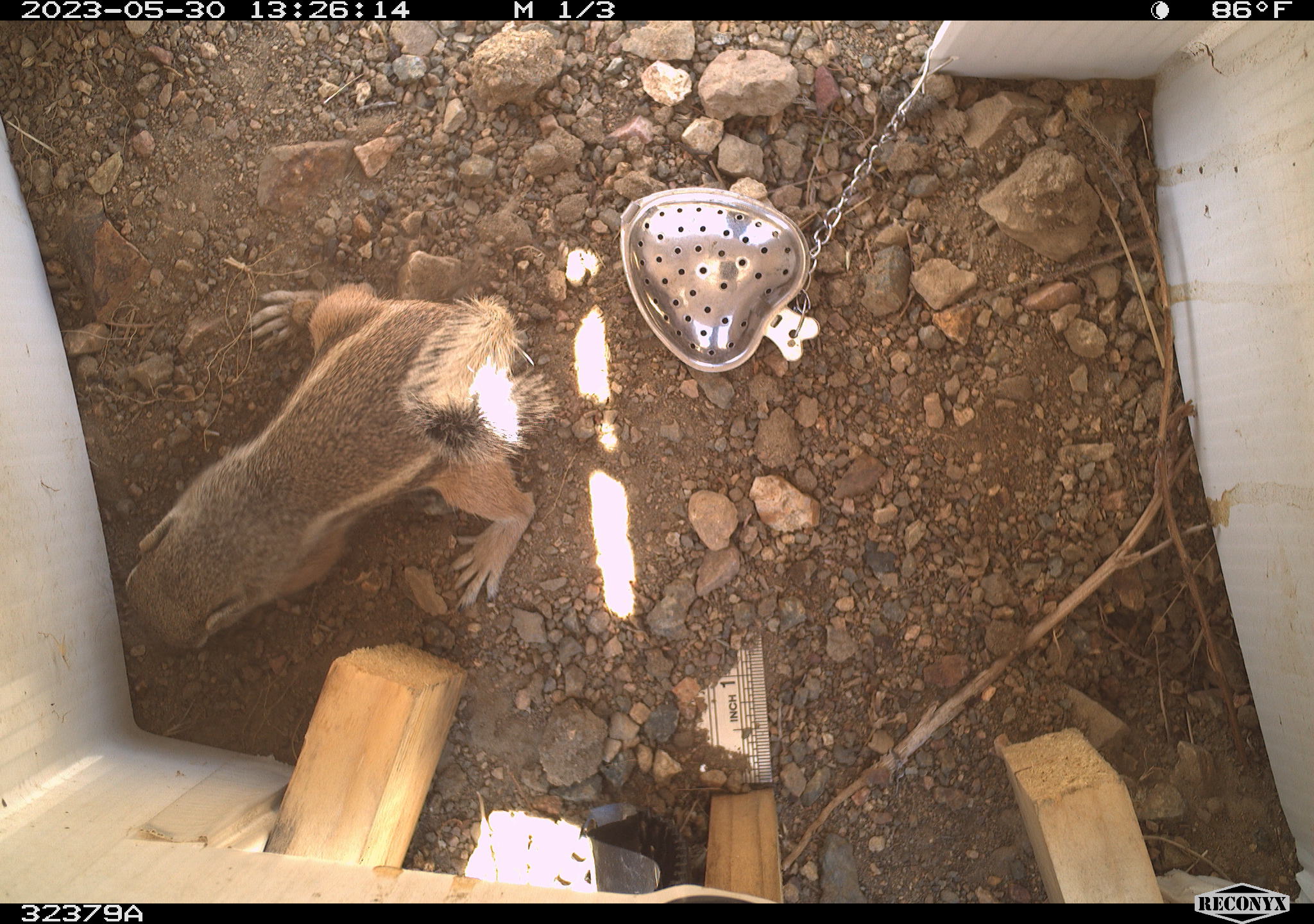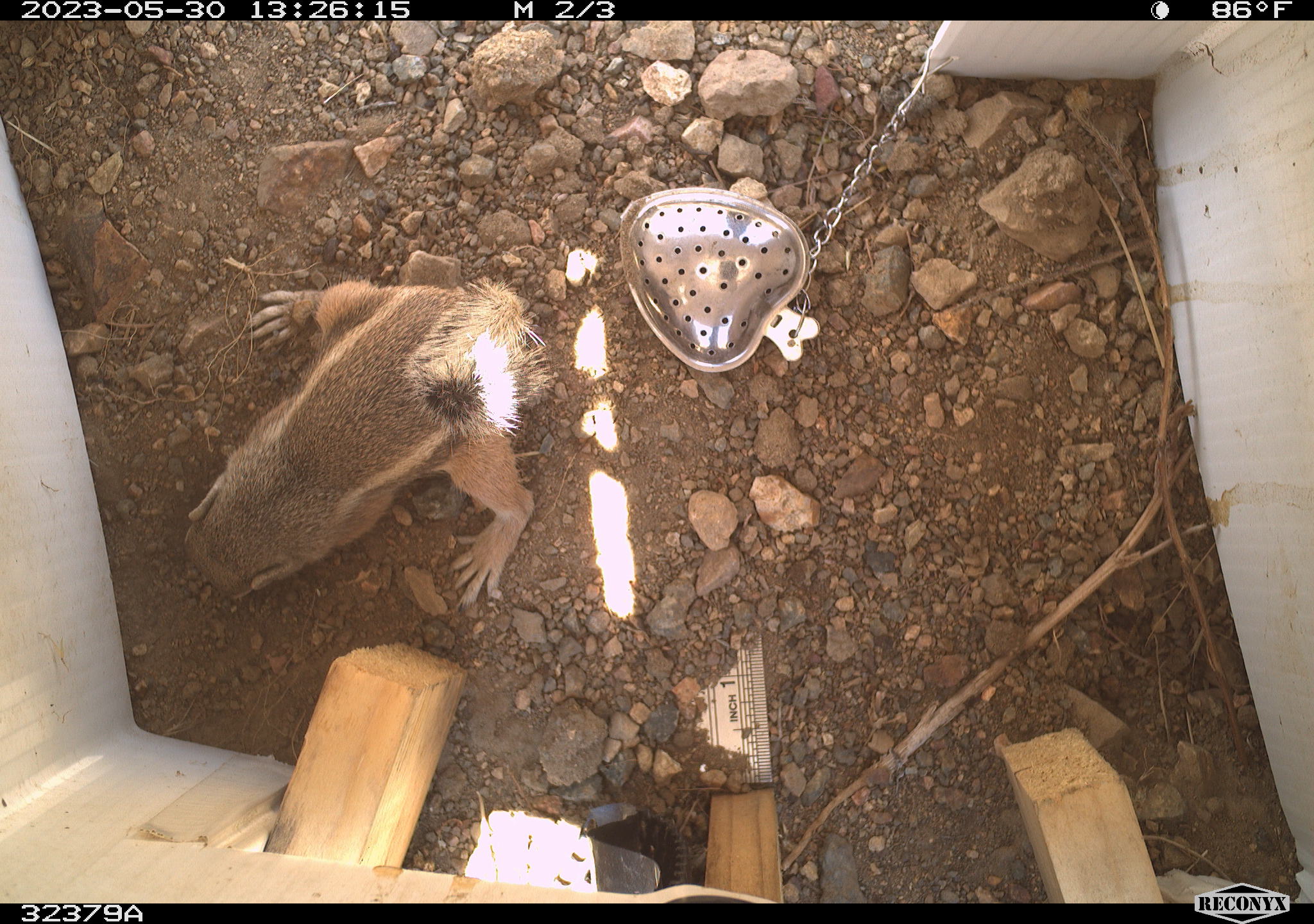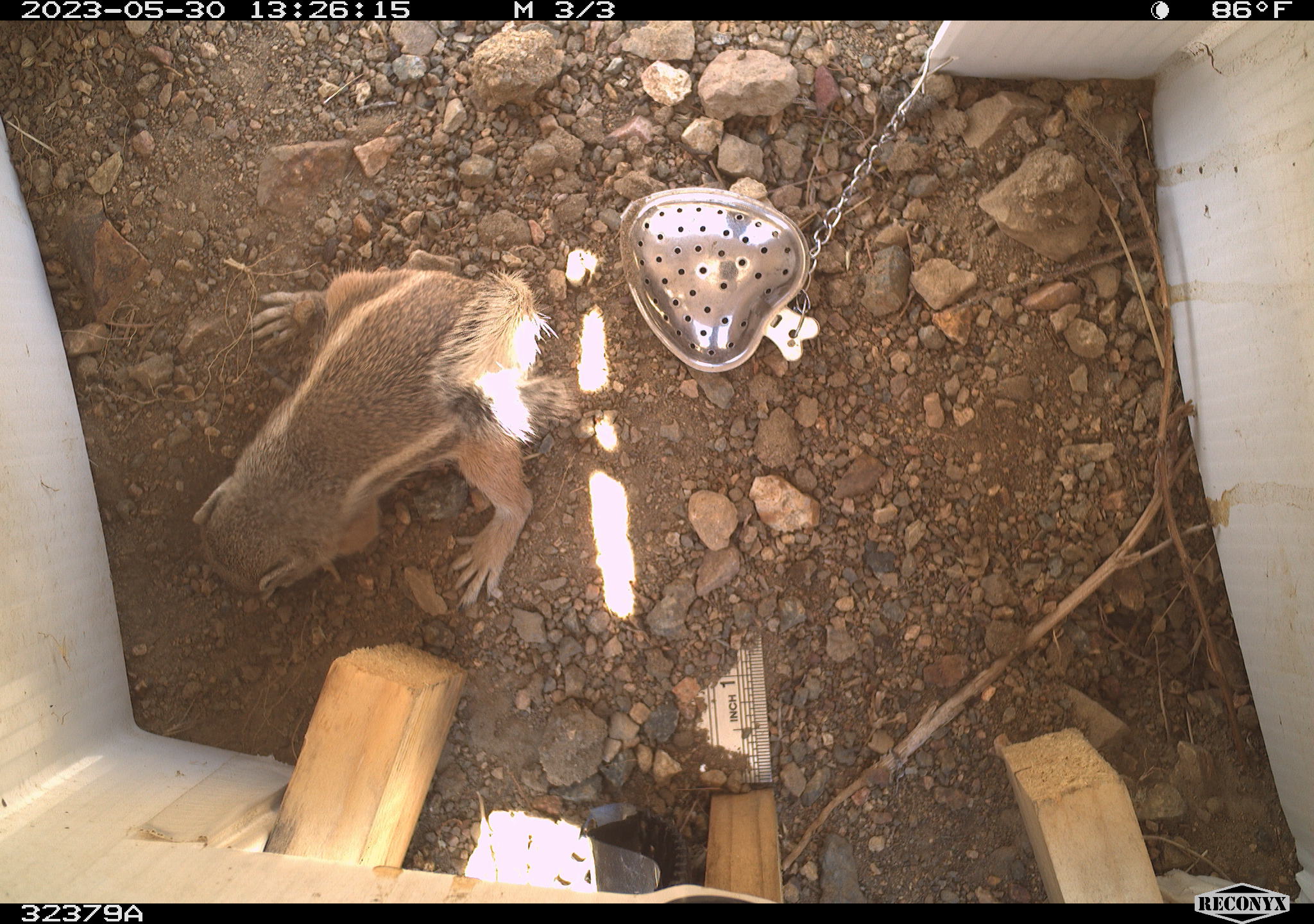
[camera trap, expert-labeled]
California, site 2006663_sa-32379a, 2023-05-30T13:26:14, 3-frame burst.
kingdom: Animalia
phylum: Chordata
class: Mammalia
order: Rodentia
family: Sciuridae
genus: Ammospermophilus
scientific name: Ammospermophilus leucurus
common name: white-tailed antelope squirrel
White-tailed antelope squirrel (Ammospermophilus leucurus).